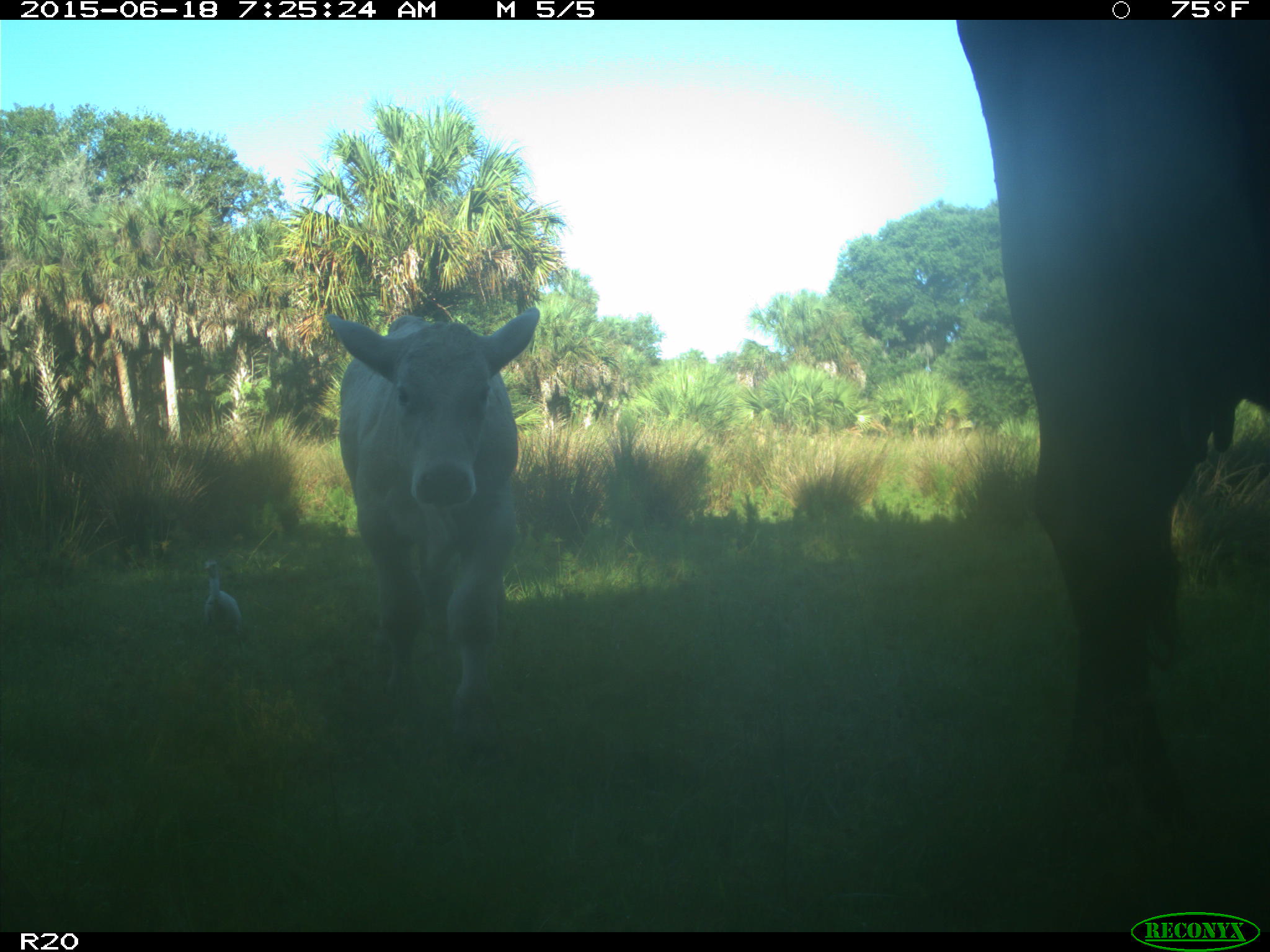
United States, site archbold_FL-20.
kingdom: Animalia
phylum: Chordata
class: Mammalia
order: Artiodactyla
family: Bovidae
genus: Bos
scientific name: Bos taurus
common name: domestic cow